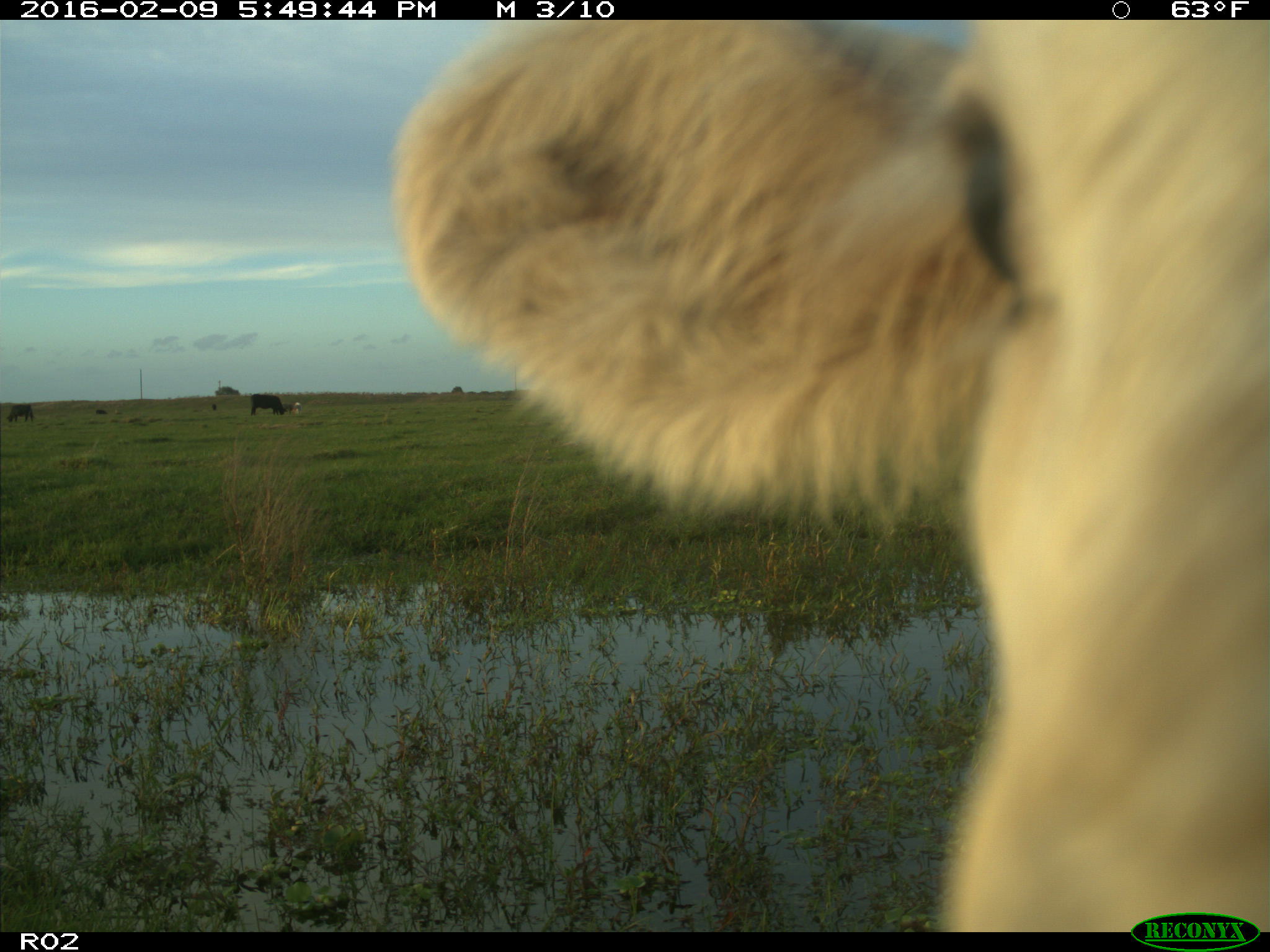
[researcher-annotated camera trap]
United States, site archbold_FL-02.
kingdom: Animalia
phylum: Chordata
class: Mammalia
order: Artiodactyla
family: Bovidae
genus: Bos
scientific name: Bos taurus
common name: domestic cow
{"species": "Bos taurus (domestic cow)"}